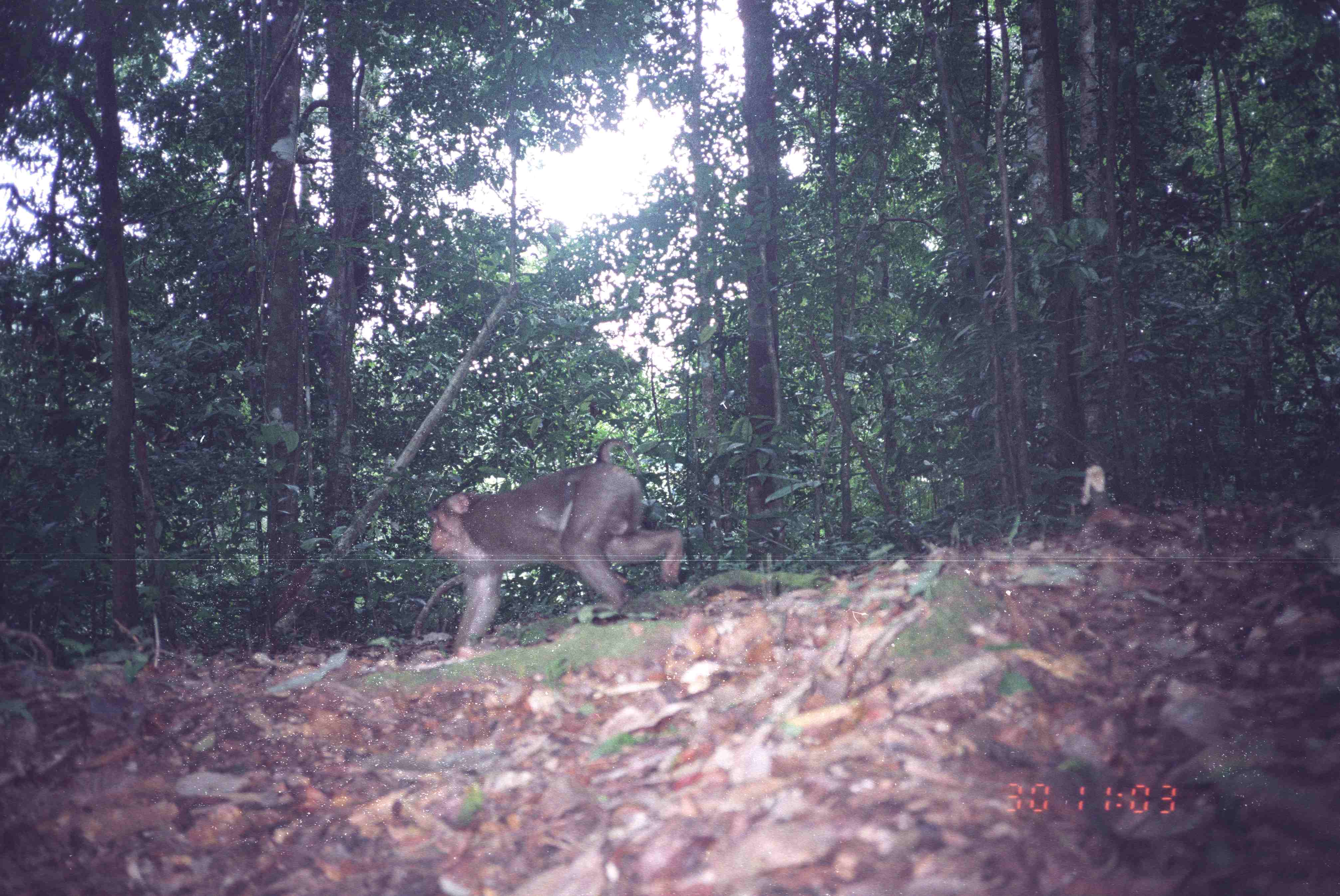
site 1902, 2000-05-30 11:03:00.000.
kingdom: Animalia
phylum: Chordata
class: Mammalia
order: Primates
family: Cercopithecidae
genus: Macaca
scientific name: Macaca nemestrina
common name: southern pig-tailed macaque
Macaca nemestrina (southern pig-tailed macaque), count 1.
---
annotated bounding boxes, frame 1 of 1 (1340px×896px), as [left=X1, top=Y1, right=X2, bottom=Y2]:
macaca nemestrina: [left=426, top=439, right=684, bottom=659]